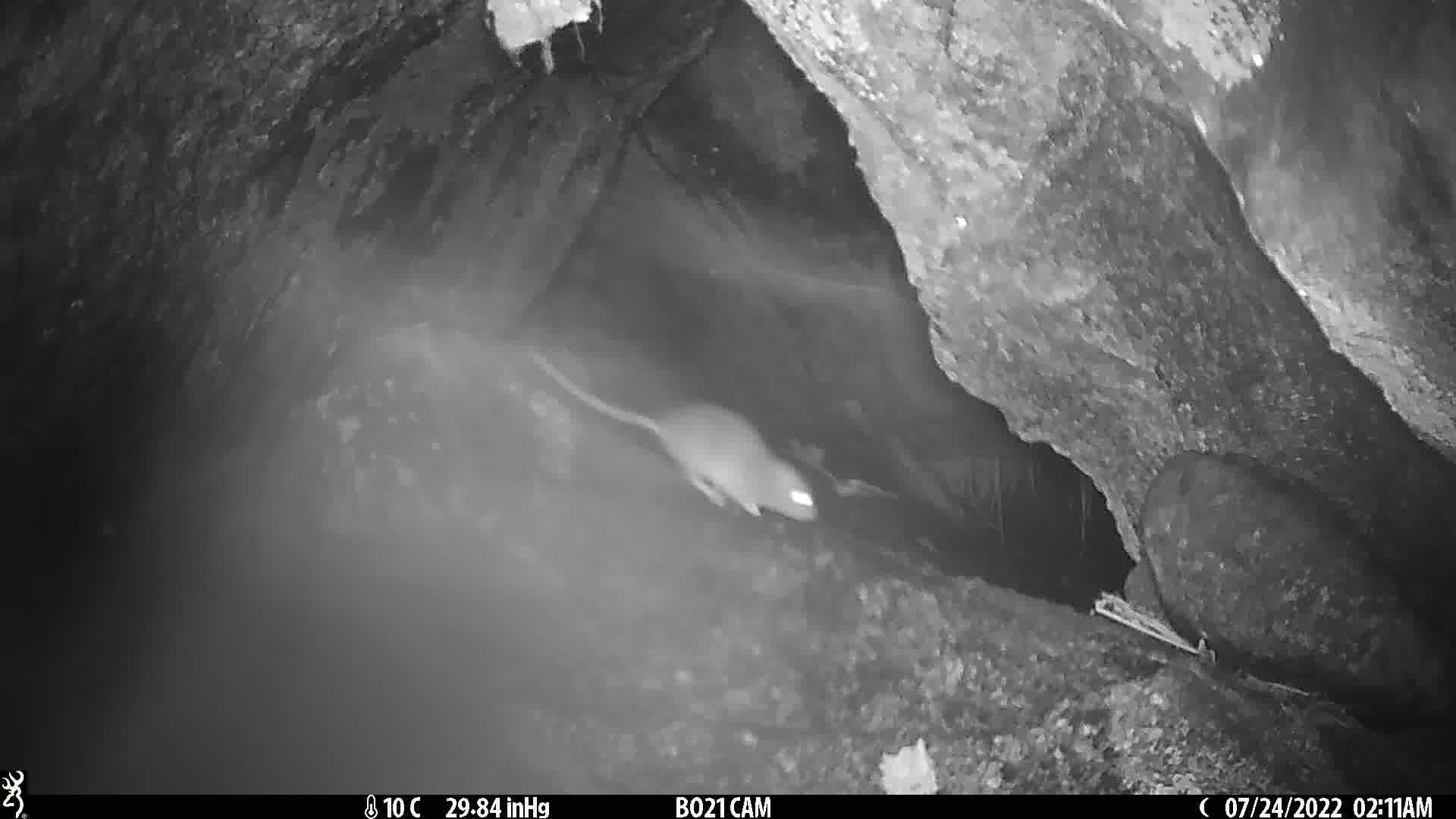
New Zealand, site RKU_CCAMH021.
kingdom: Animalia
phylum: Chordata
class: Mammalia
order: Rodentia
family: Muridae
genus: Rattus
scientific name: Rattus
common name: rat